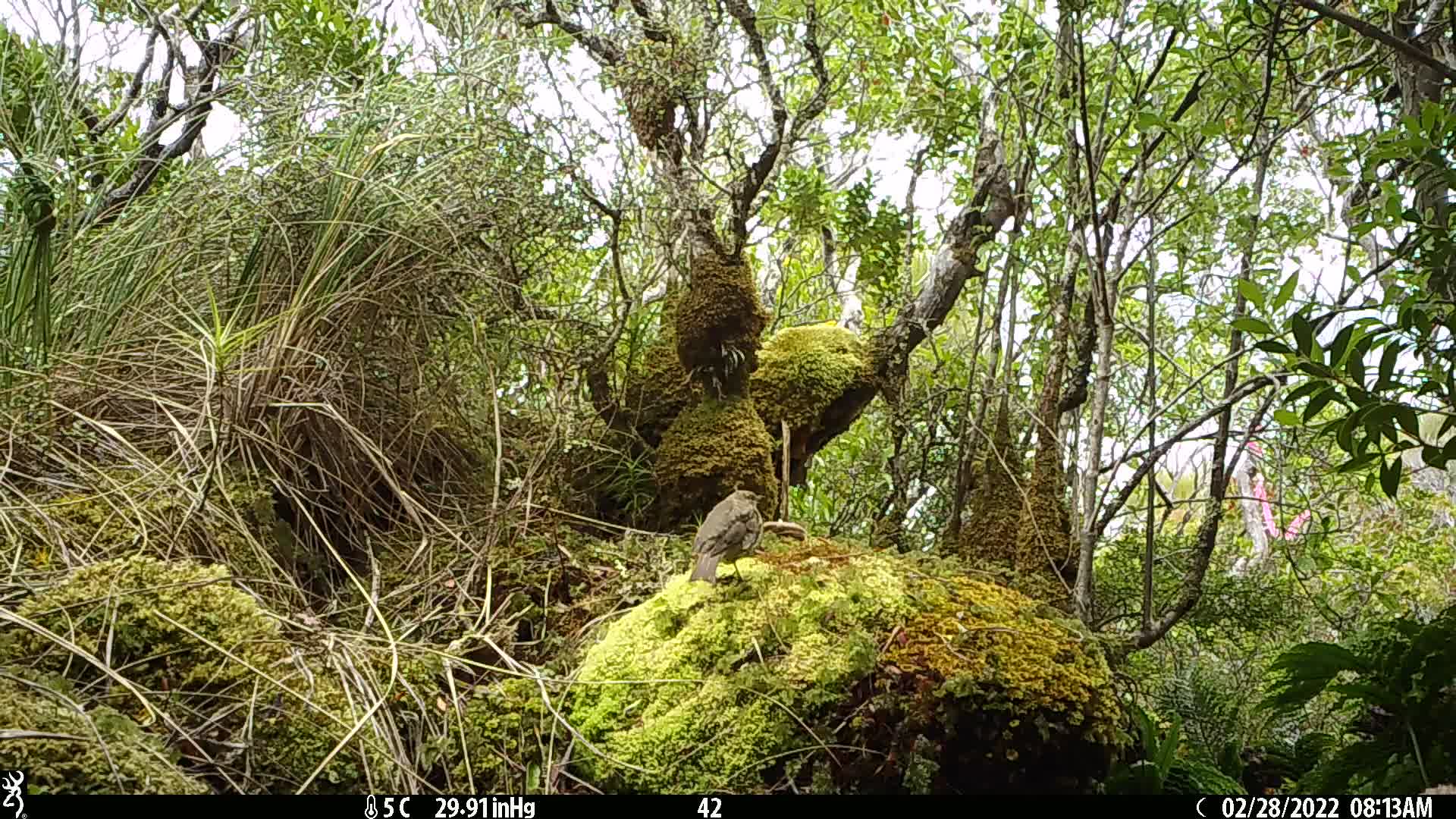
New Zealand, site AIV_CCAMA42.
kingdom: Animalia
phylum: Chordata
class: Aves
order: Passeriformes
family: Turdidae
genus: Turdus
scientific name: Turdus philomelos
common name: song thrush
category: thrush